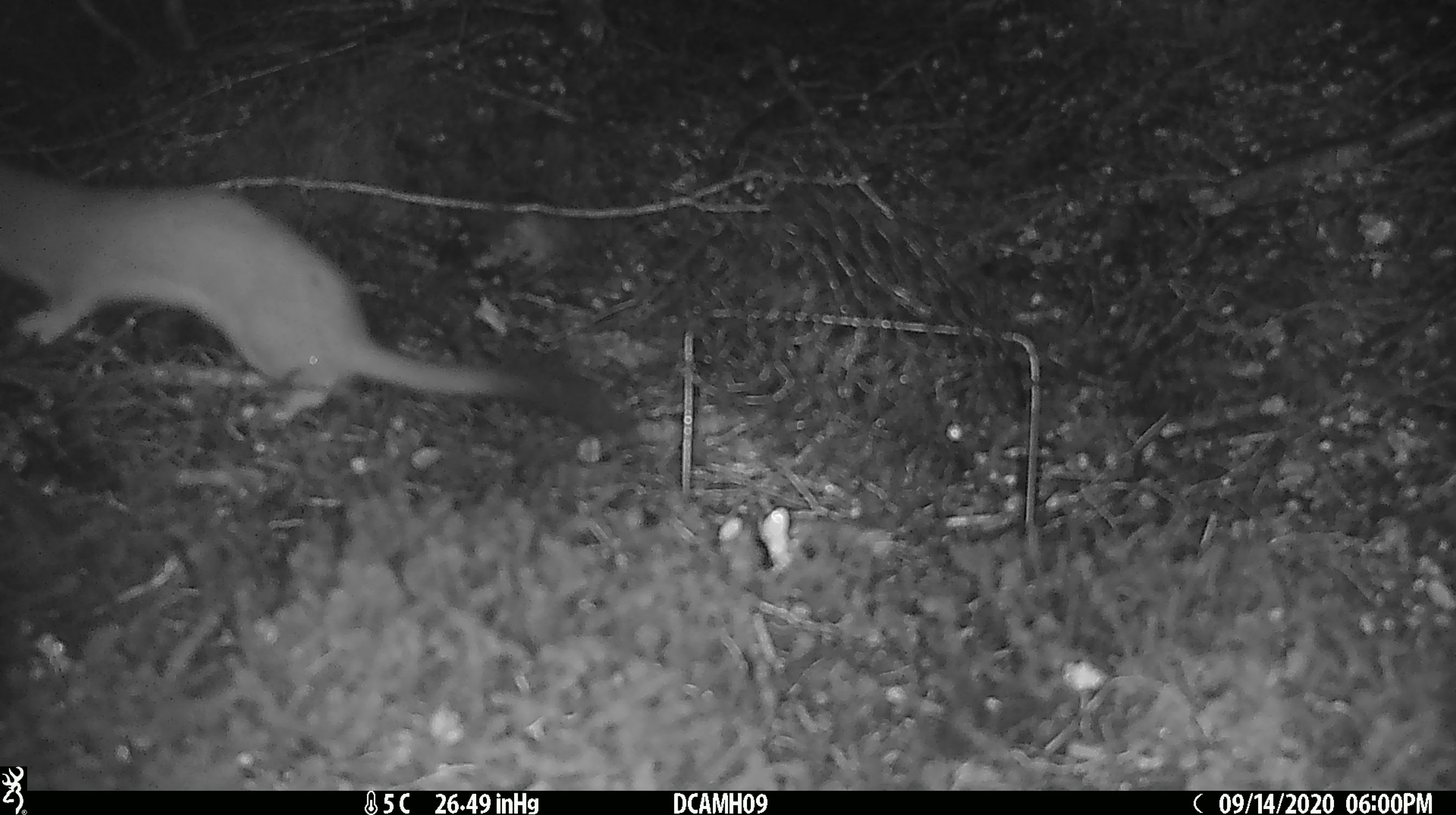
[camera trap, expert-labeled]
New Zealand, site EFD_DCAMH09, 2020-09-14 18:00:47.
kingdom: Animalia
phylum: Chordata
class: Mammalia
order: Carnivora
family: Mustelidae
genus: Mustela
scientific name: Mustela erminea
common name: stoat